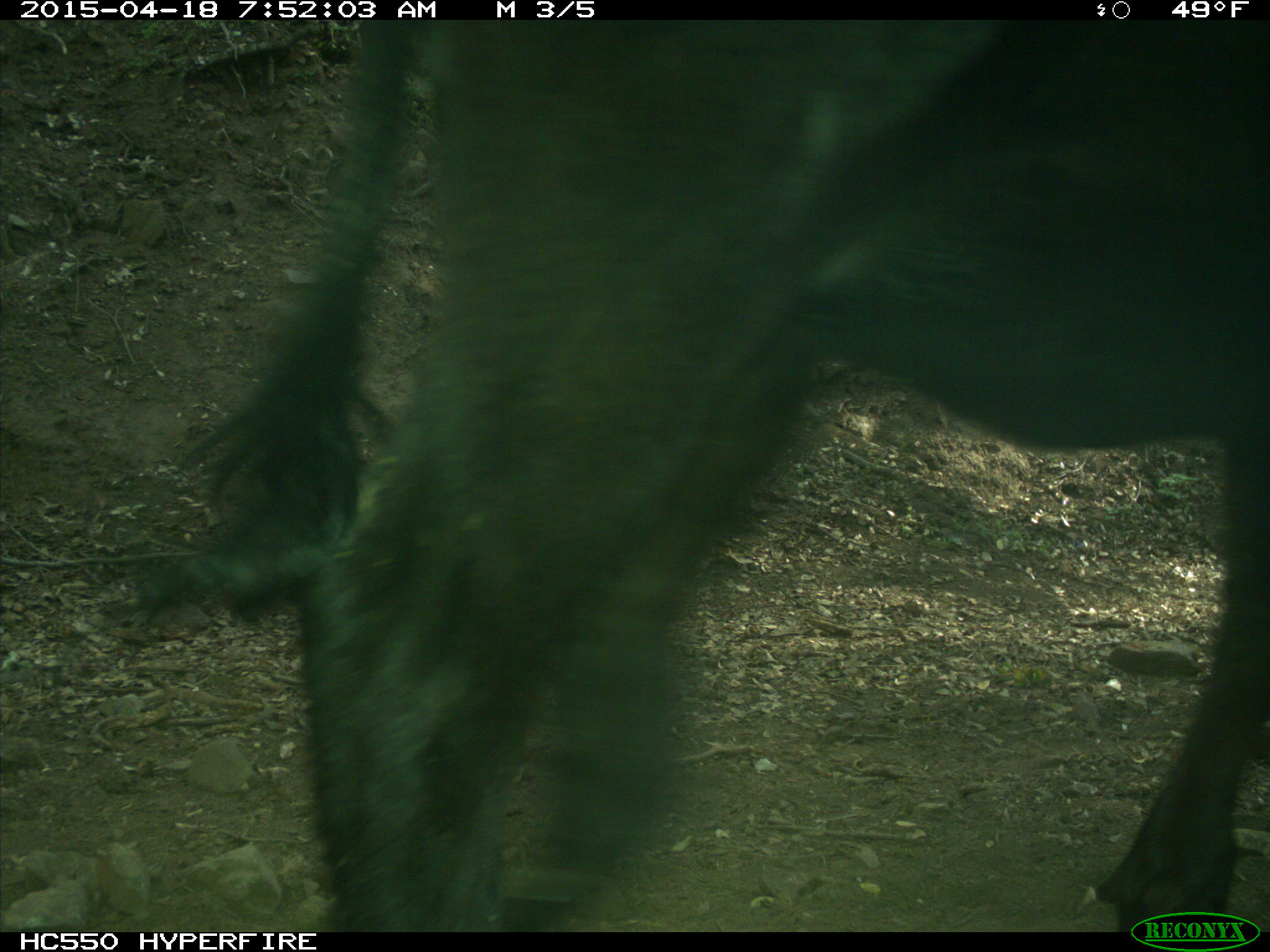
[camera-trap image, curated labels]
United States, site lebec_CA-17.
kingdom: Animalia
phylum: Chordata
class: Mammalia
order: Artiodactyla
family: Bovidae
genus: Bos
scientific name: Bos taurus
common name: domestic cow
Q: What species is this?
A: Bos taurus (domestic cow).